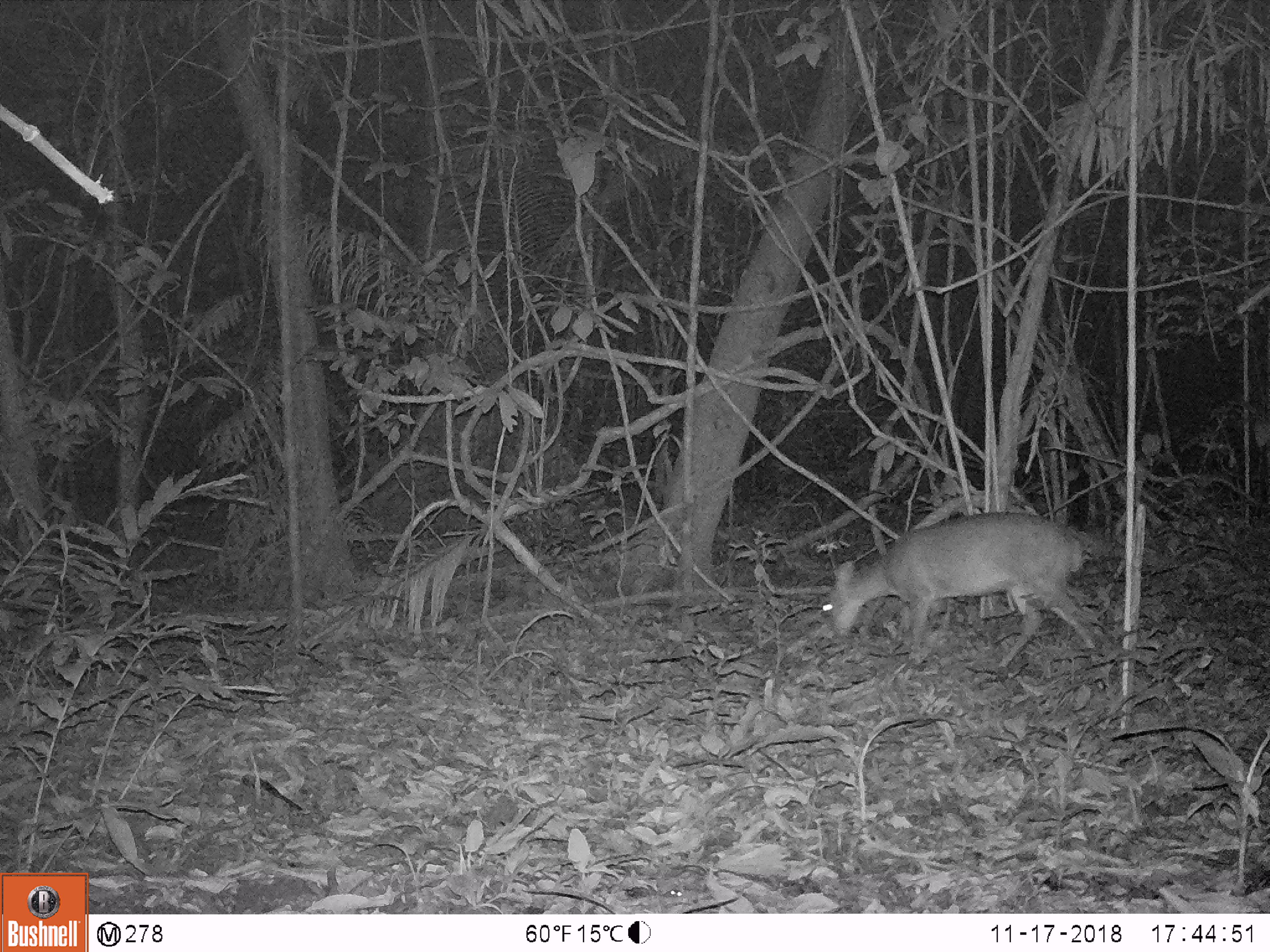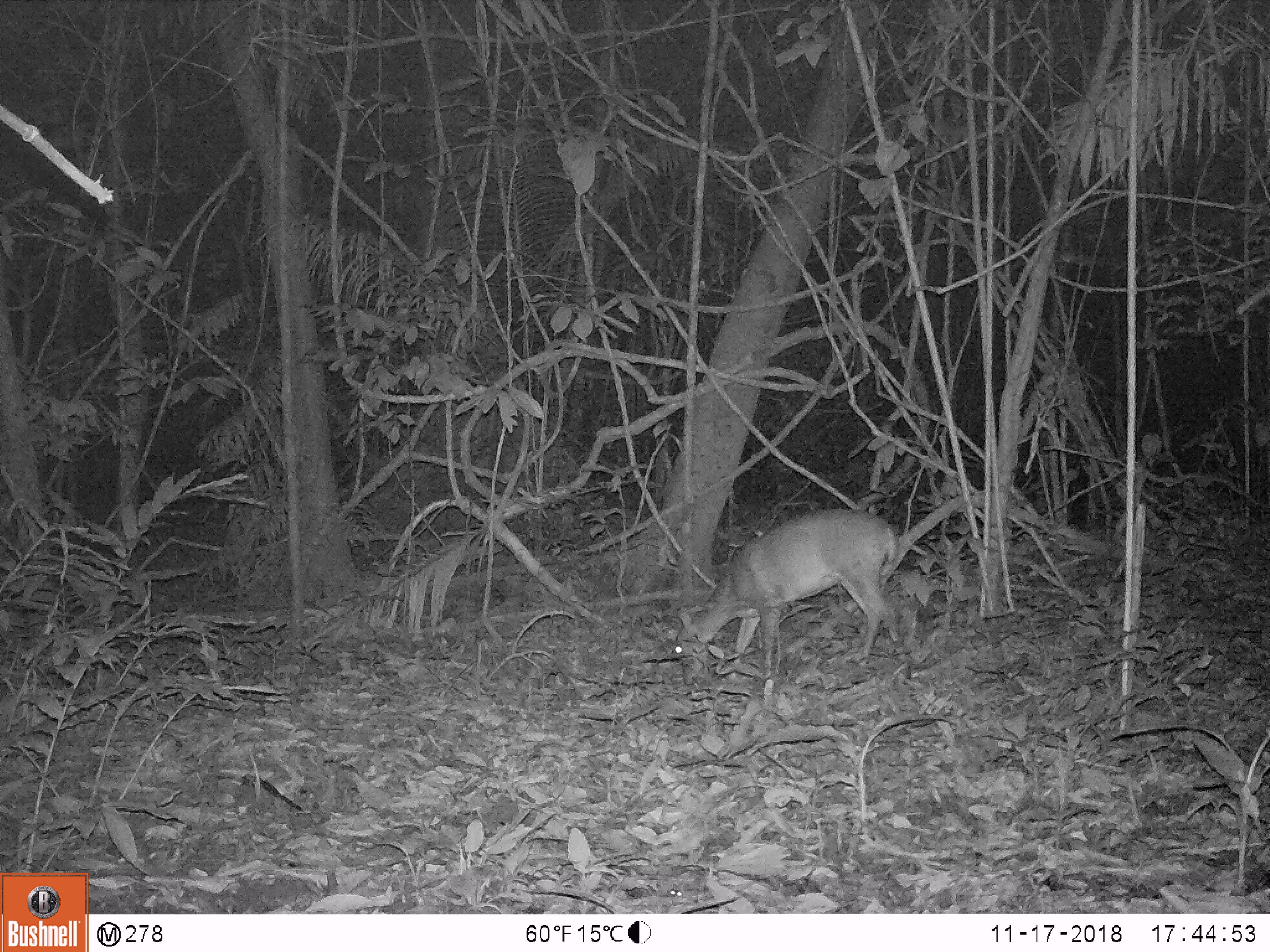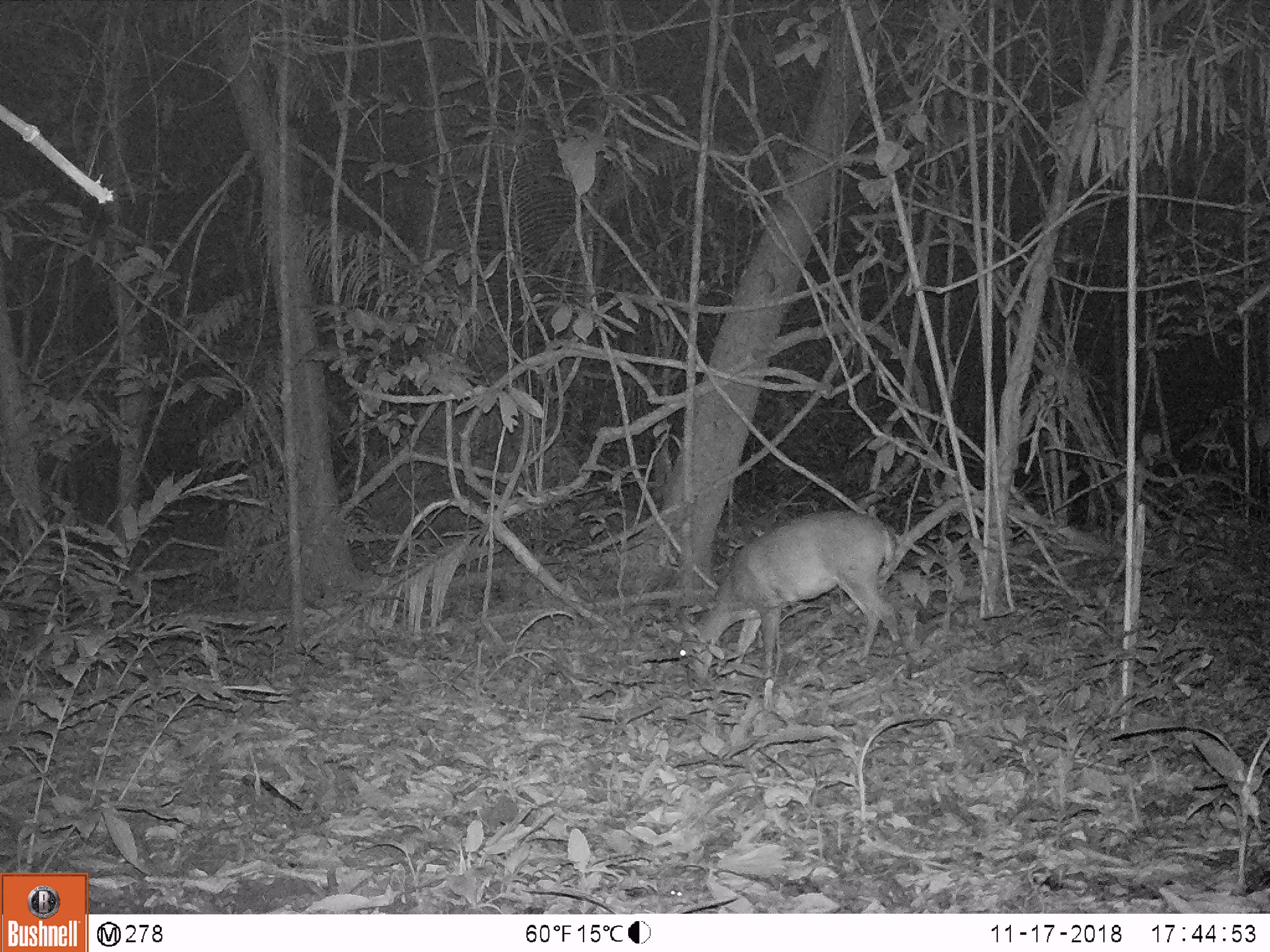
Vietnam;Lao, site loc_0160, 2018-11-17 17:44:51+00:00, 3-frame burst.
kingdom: Animalia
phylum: Chordata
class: Mammalia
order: Artiodactyla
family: Cervidae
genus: Muntiacus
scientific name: Muntiacus vuquangensis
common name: large-antlered muntjac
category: large antlered muntjac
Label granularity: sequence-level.